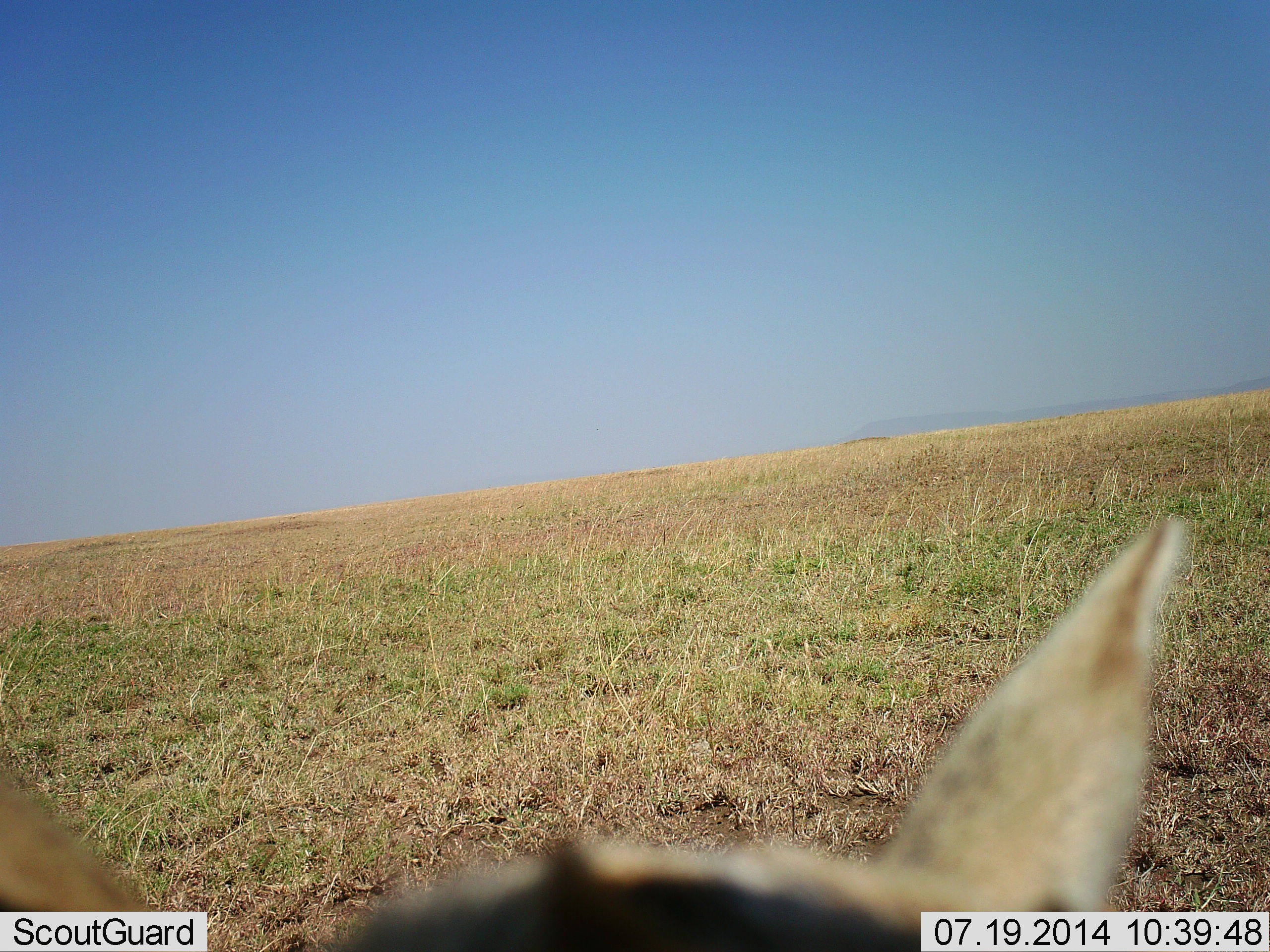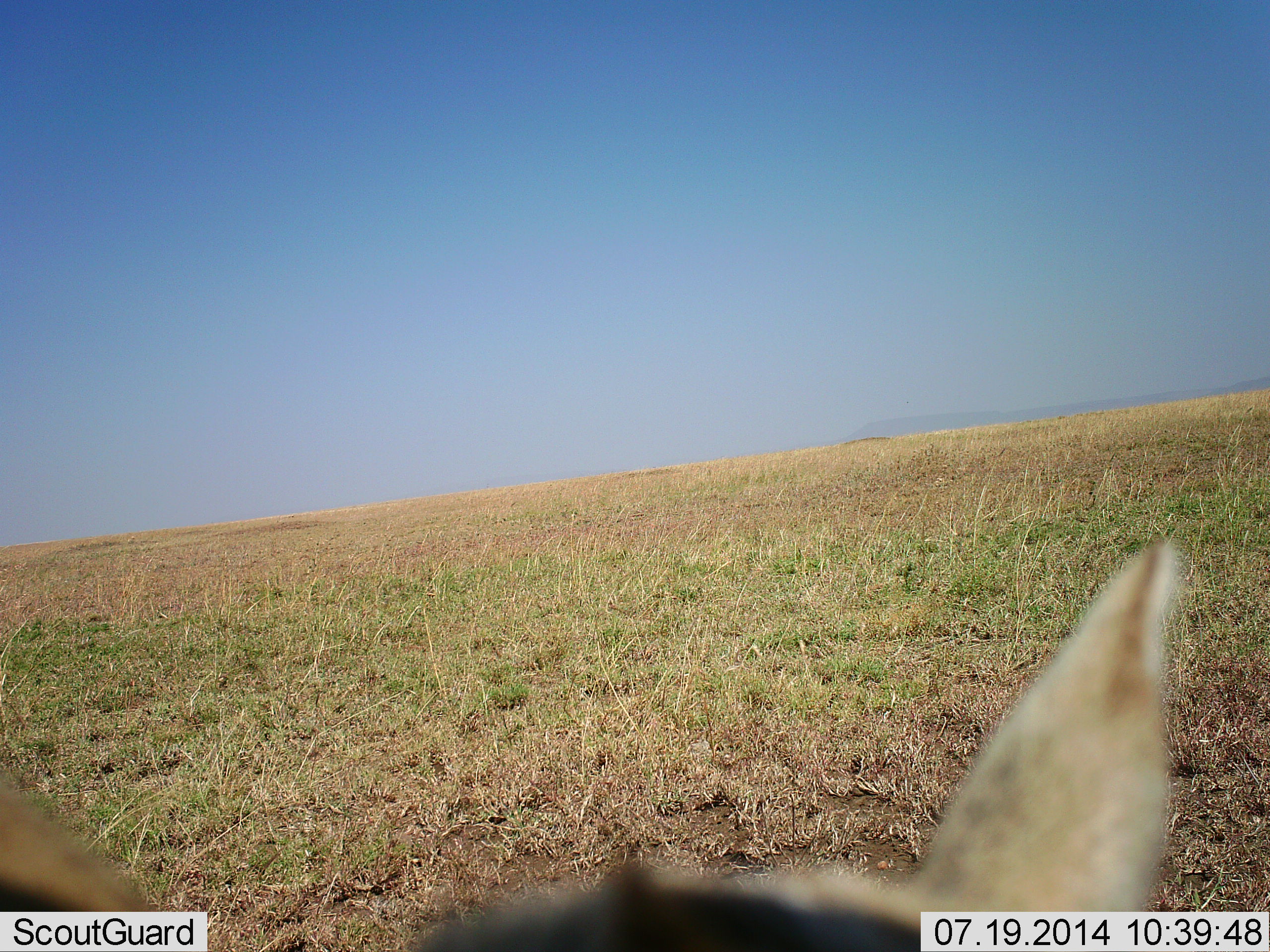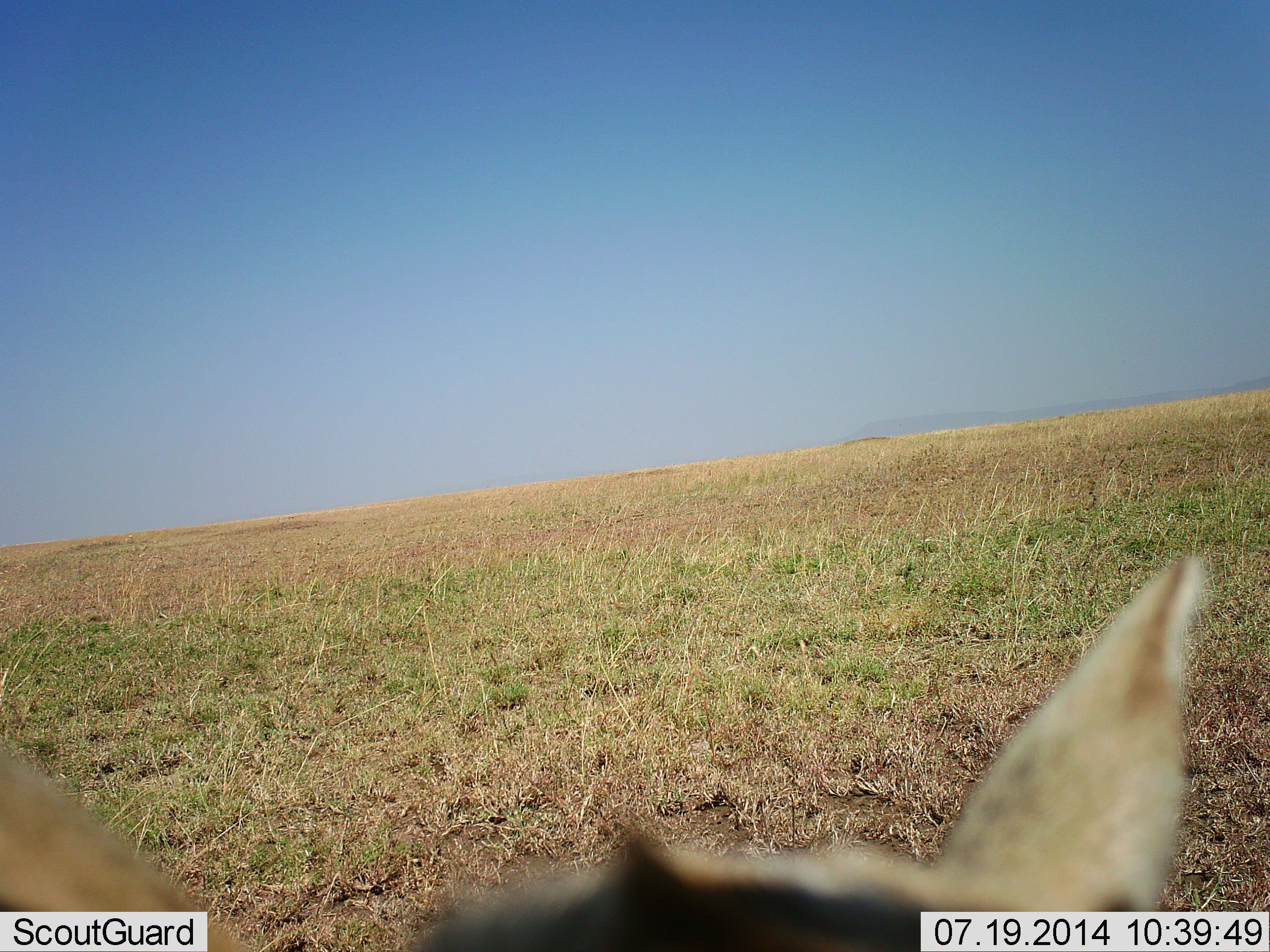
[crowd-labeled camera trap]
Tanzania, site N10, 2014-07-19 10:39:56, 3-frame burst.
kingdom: Animalia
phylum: Chordata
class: Mammalia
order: Artiodactyla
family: Bovidae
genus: Eudorcas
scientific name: Eudorcas thomsonii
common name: thomson's gazelle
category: gazellethomsons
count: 1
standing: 60%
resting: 30%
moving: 10%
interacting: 0%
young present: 10%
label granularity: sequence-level